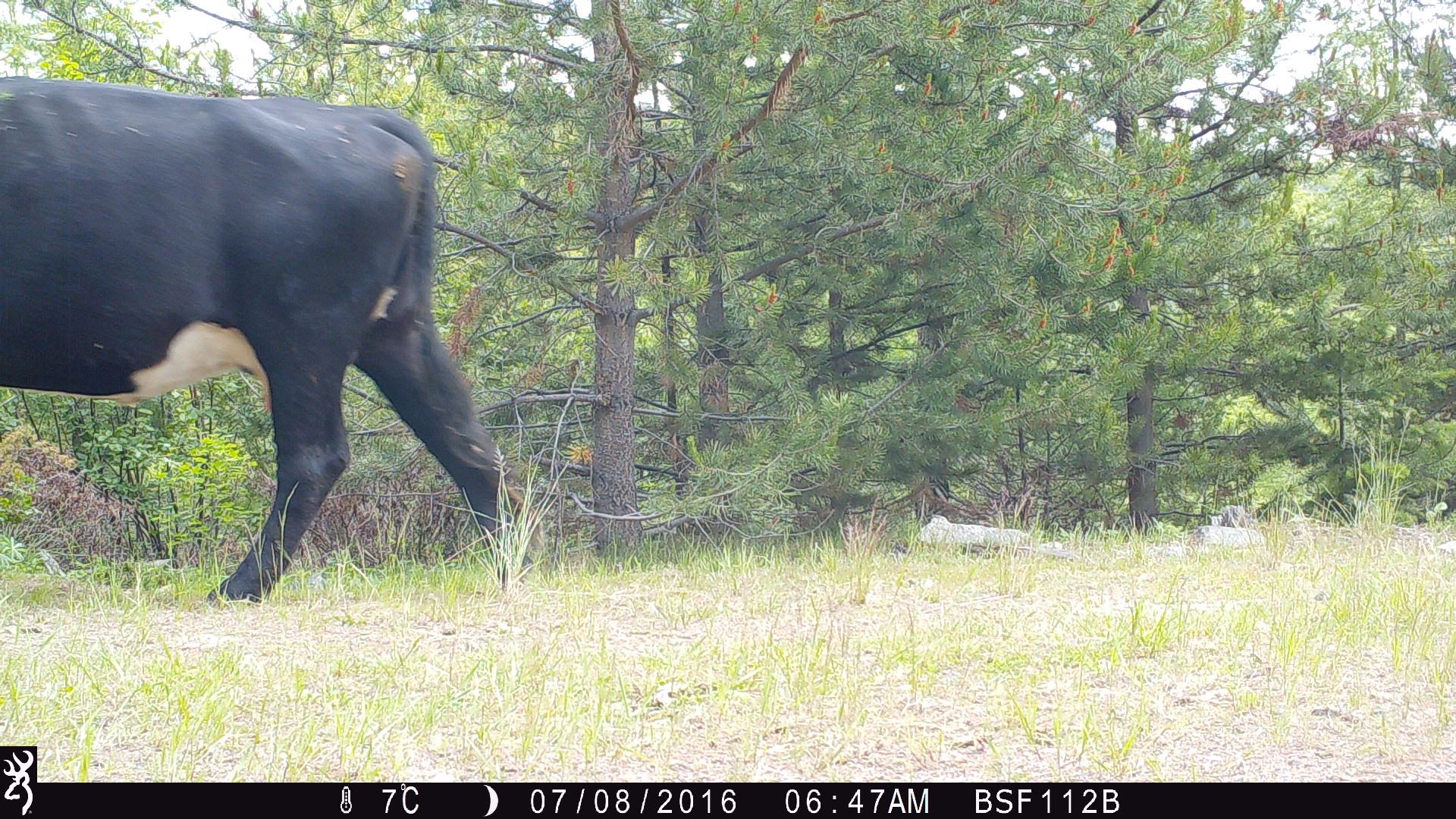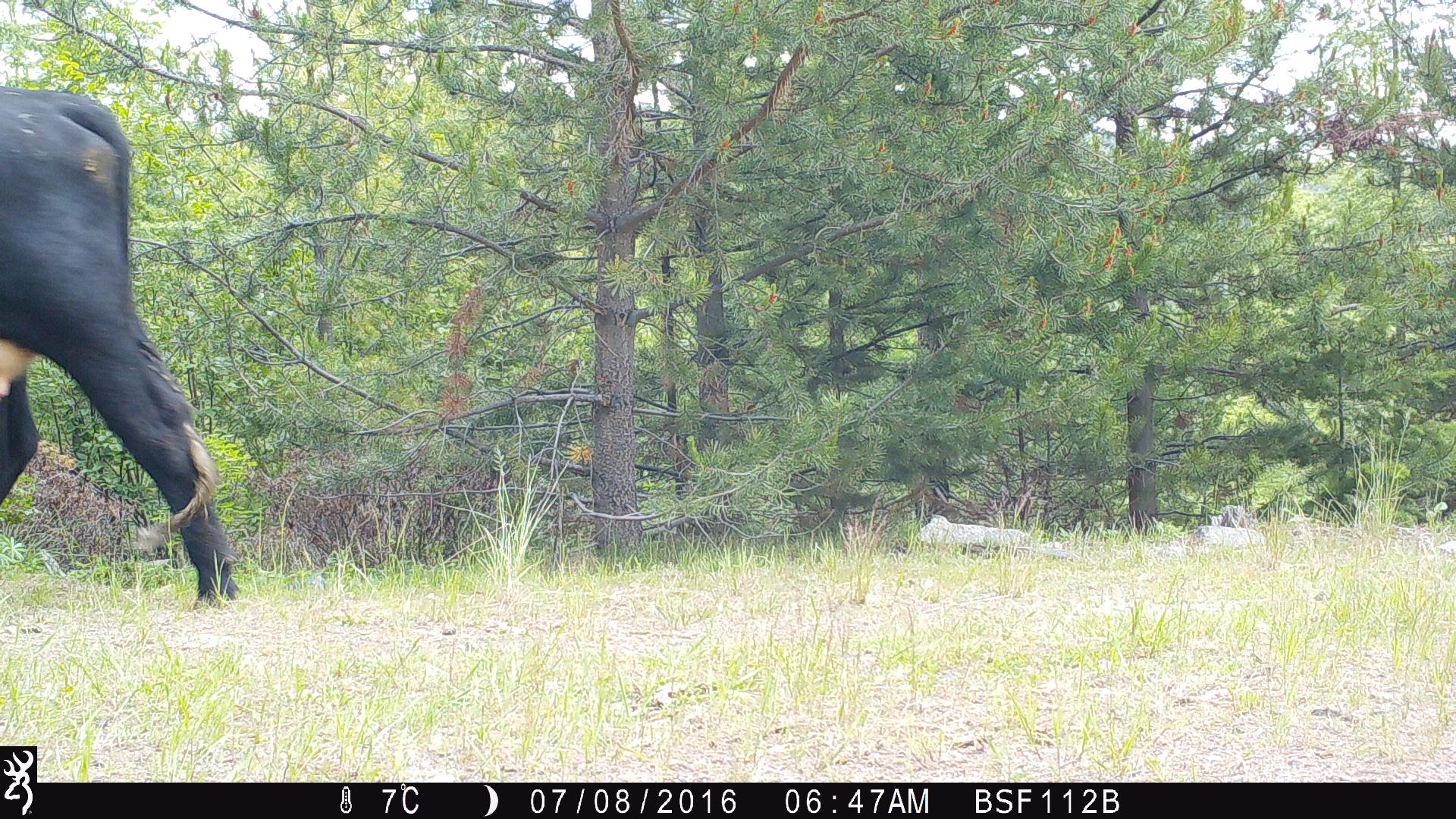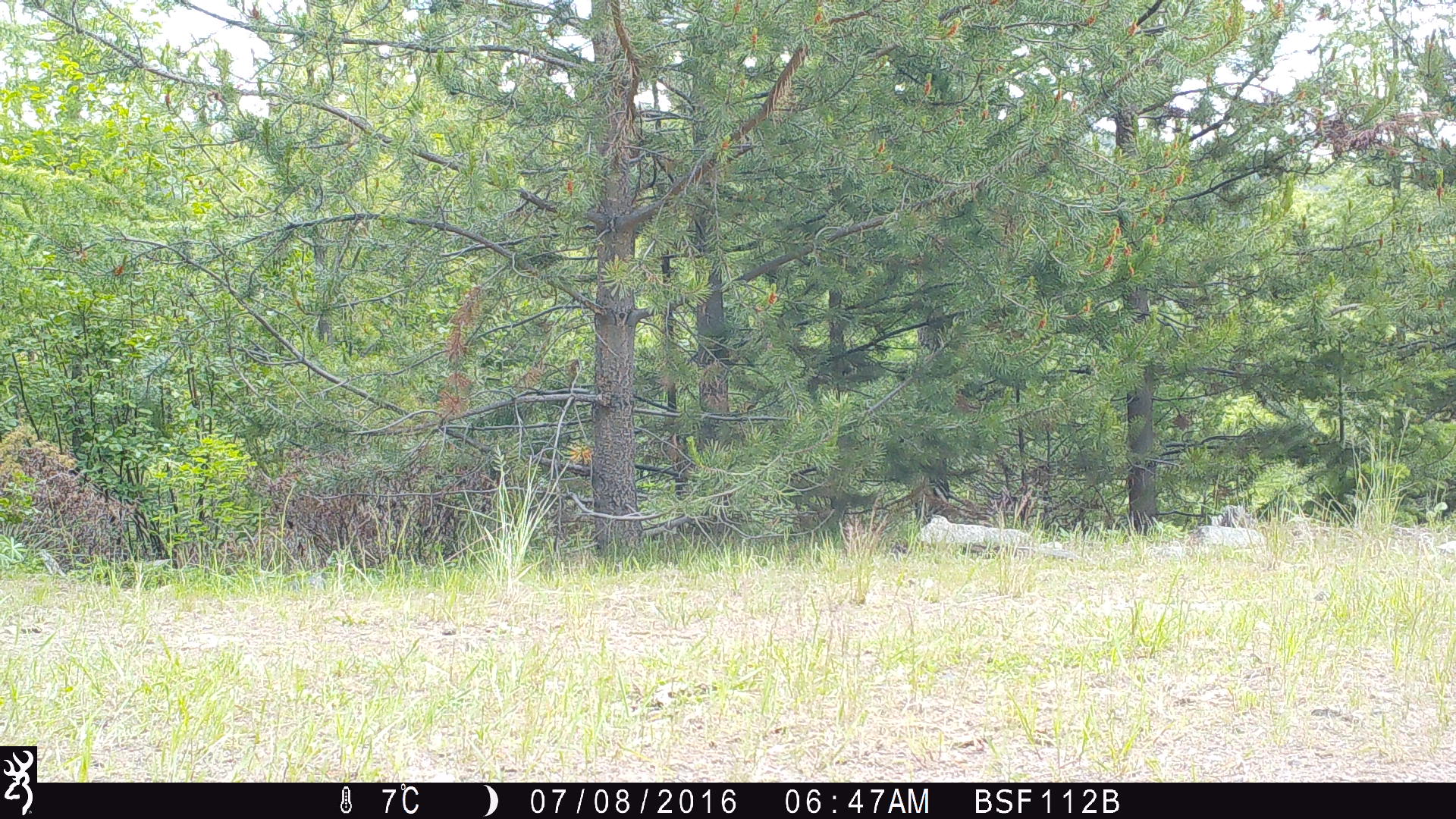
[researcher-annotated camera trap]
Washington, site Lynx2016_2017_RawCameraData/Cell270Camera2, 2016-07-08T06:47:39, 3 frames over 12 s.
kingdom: Animalia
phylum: Chordata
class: Mammalia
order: Artiodactyla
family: Bovidae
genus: Bos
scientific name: Bos taurus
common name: domestic cattle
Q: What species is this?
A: Domestic cattle (Bos taurus).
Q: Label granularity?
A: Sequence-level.